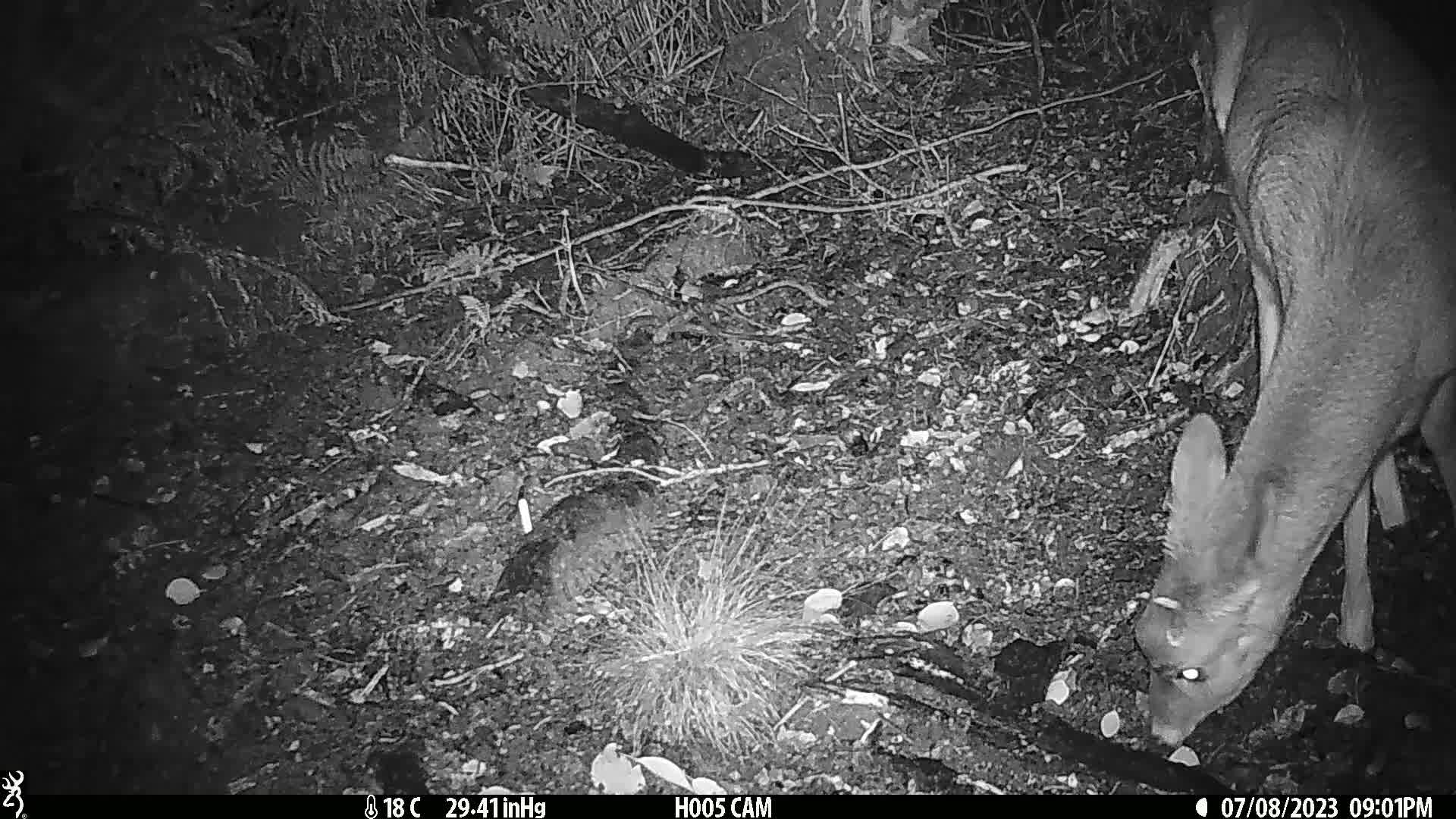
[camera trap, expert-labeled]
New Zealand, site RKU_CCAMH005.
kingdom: Animalia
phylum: Chordata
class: Mammalia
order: Artiodactyla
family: Cervidae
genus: Odocoileus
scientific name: Odocoileus virginianus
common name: white-tailed deer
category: white tailed deer